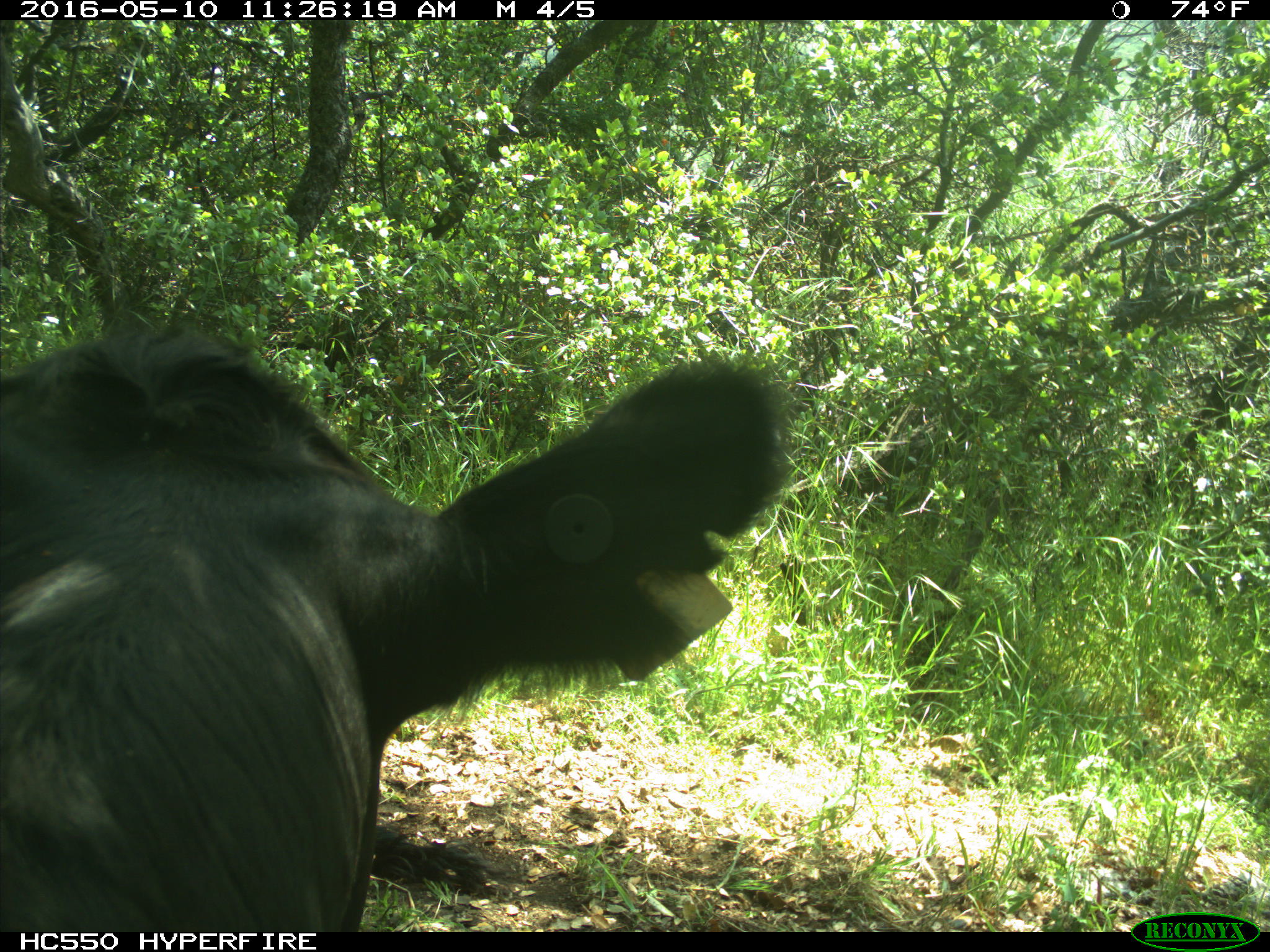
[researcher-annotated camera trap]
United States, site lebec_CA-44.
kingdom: Animalia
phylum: Chordata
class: Mammalia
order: Artiodactyla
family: Bovidae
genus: Bos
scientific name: Bos taurus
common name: domestic cow